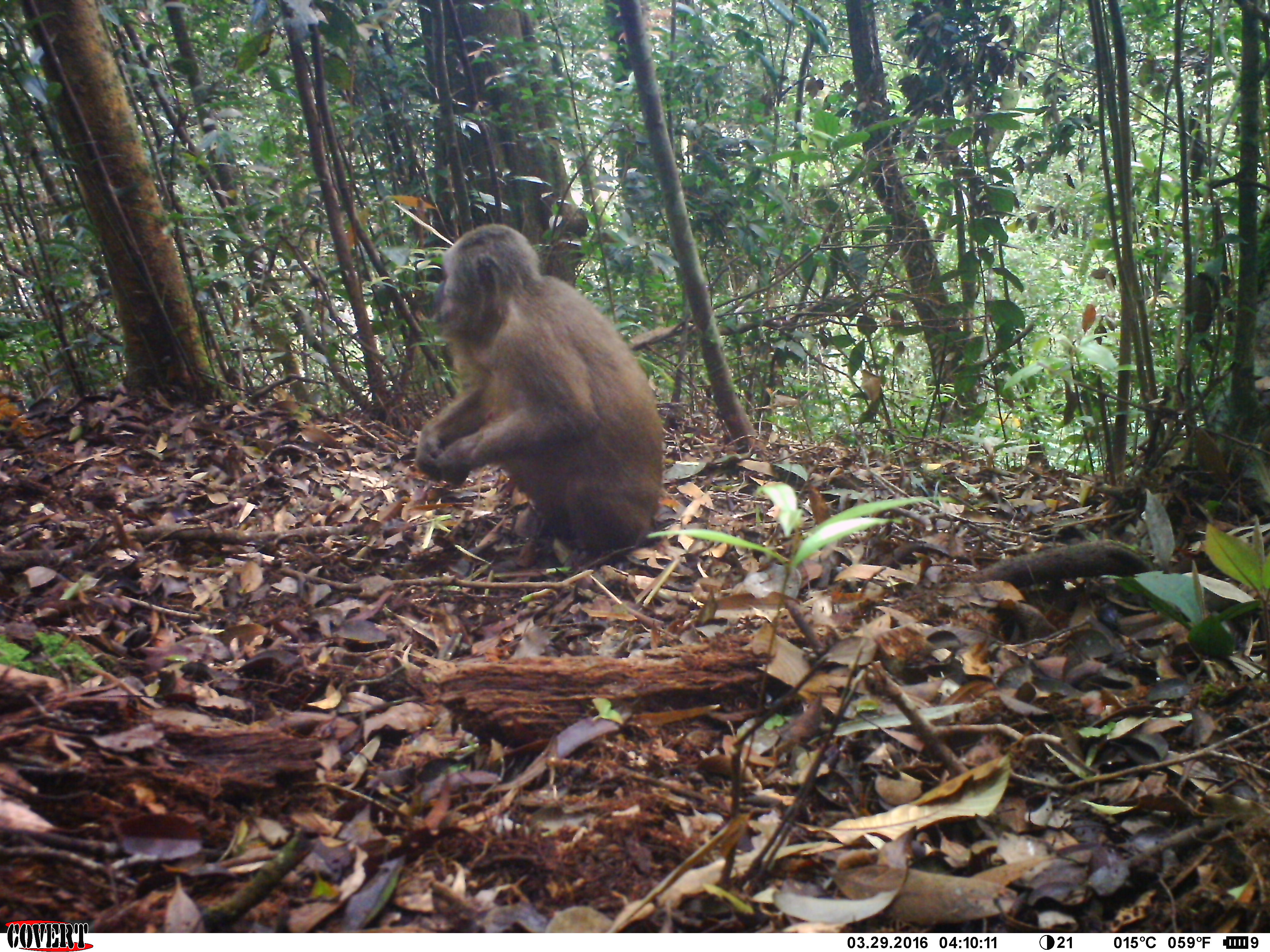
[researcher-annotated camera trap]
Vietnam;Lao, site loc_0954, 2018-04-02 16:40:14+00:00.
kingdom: Animalia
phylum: Chordata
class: Mammalia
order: Primates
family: Cercopithecidae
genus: Macaca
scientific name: Macaca arctoides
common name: stump-tailed macaque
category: stump tailed macaque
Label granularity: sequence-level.